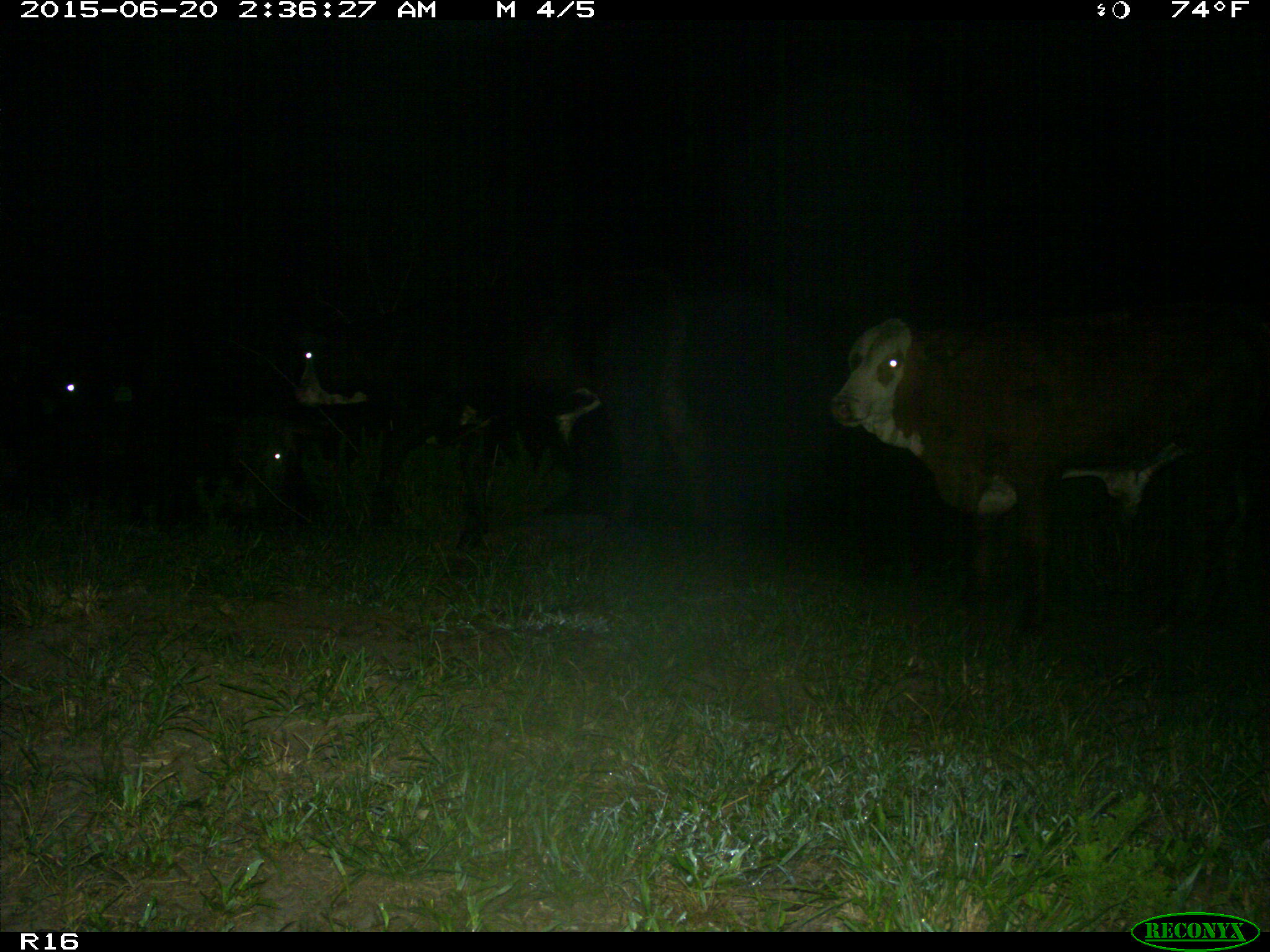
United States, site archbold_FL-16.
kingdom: Animalia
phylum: Chordata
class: Mammalia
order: Artiodactyla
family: Bovidae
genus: Bos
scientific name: Bos taurus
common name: domestic cow